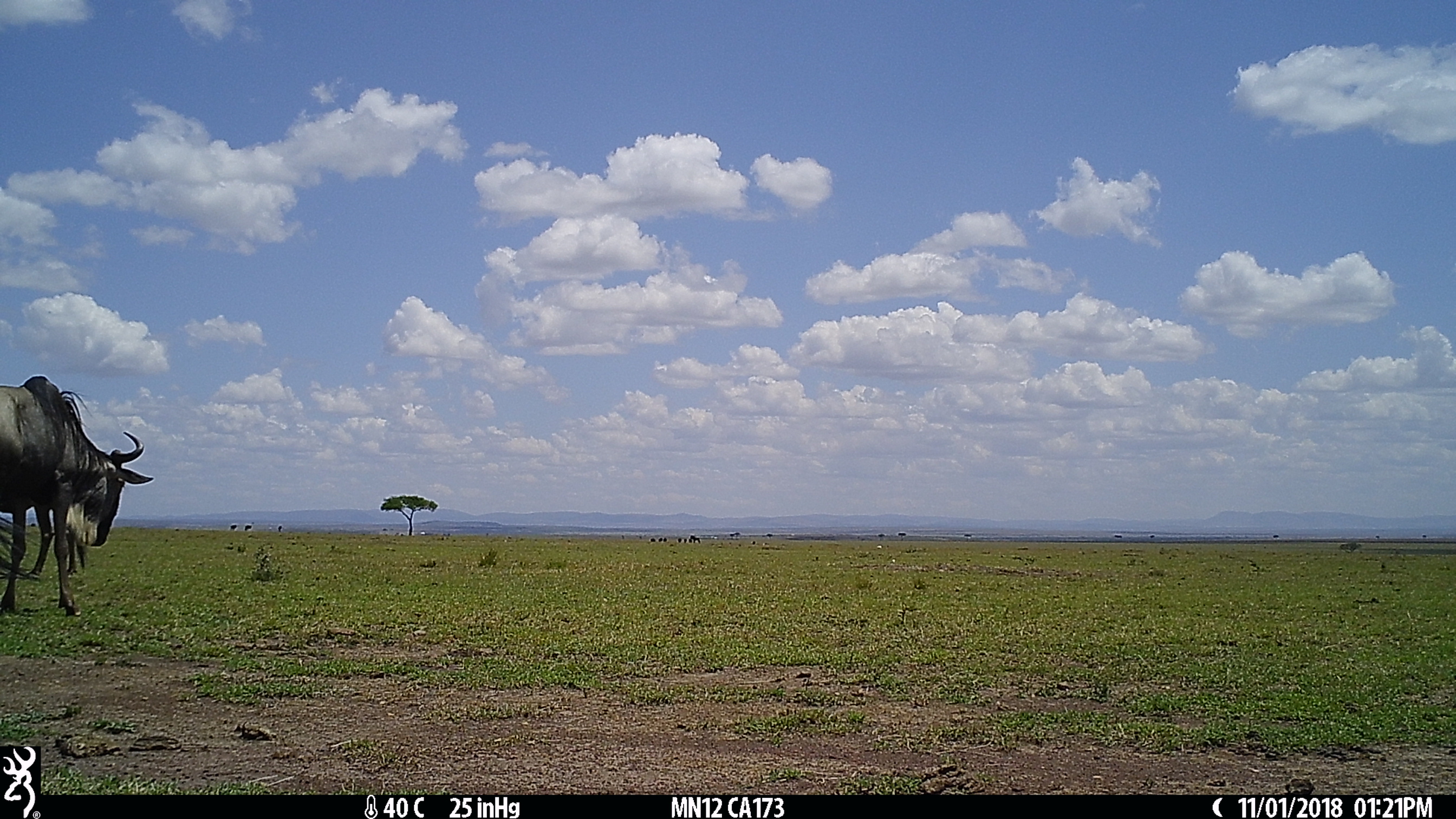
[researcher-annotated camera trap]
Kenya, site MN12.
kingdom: Animalia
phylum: Chordata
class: Mammalia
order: Artiodactyla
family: Bovidae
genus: Connochaetes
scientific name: Connochaetes taurinus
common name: blue wildebeest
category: wildebeest